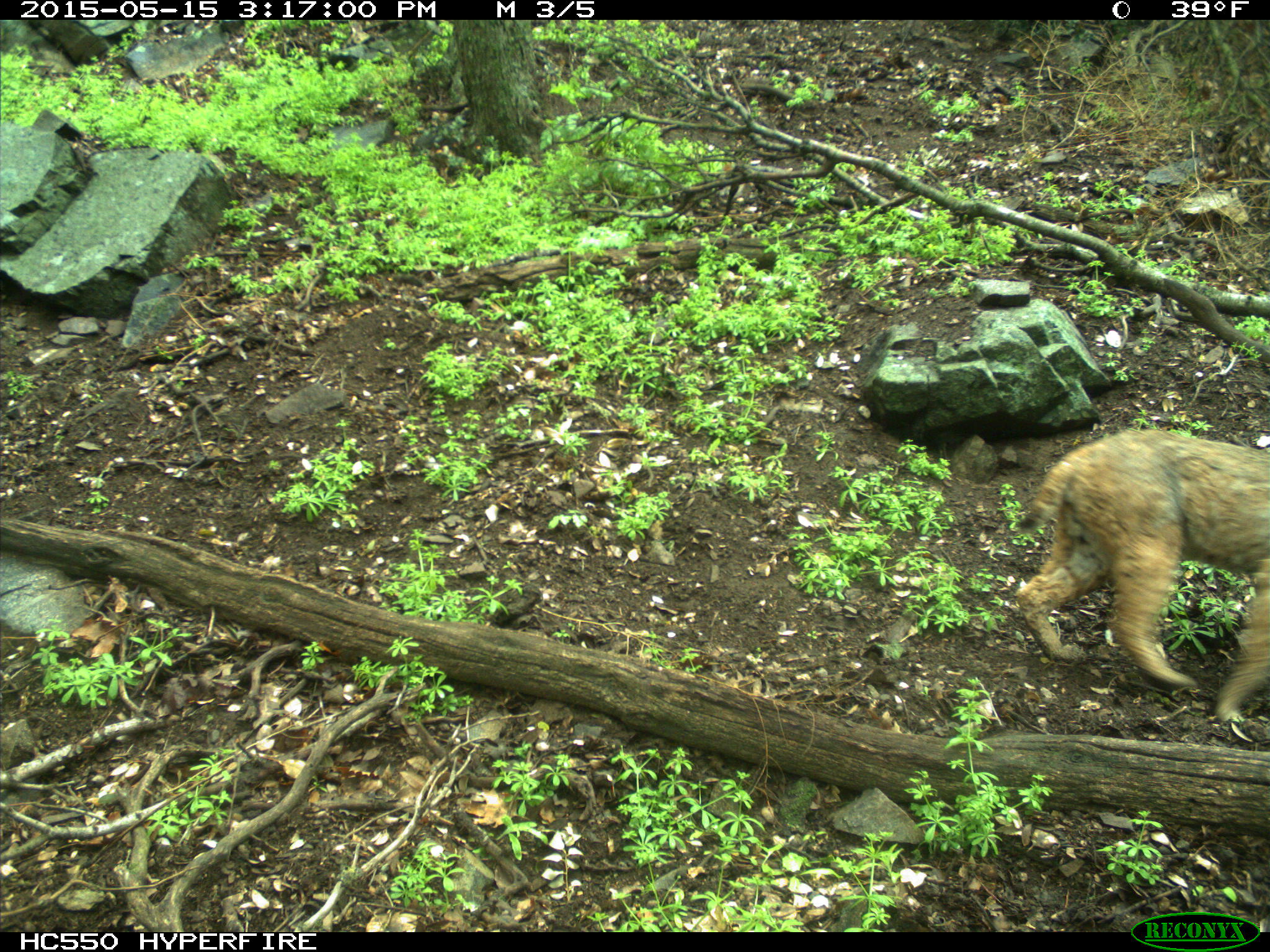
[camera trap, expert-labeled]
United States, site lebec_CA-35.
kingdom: Animalia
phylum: Chordata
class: Mammalia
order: Carnivora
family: Felidae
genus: Lynx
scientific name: Lynx rufus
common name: bobcat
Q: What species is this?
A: Lynx rufus (bobcat).